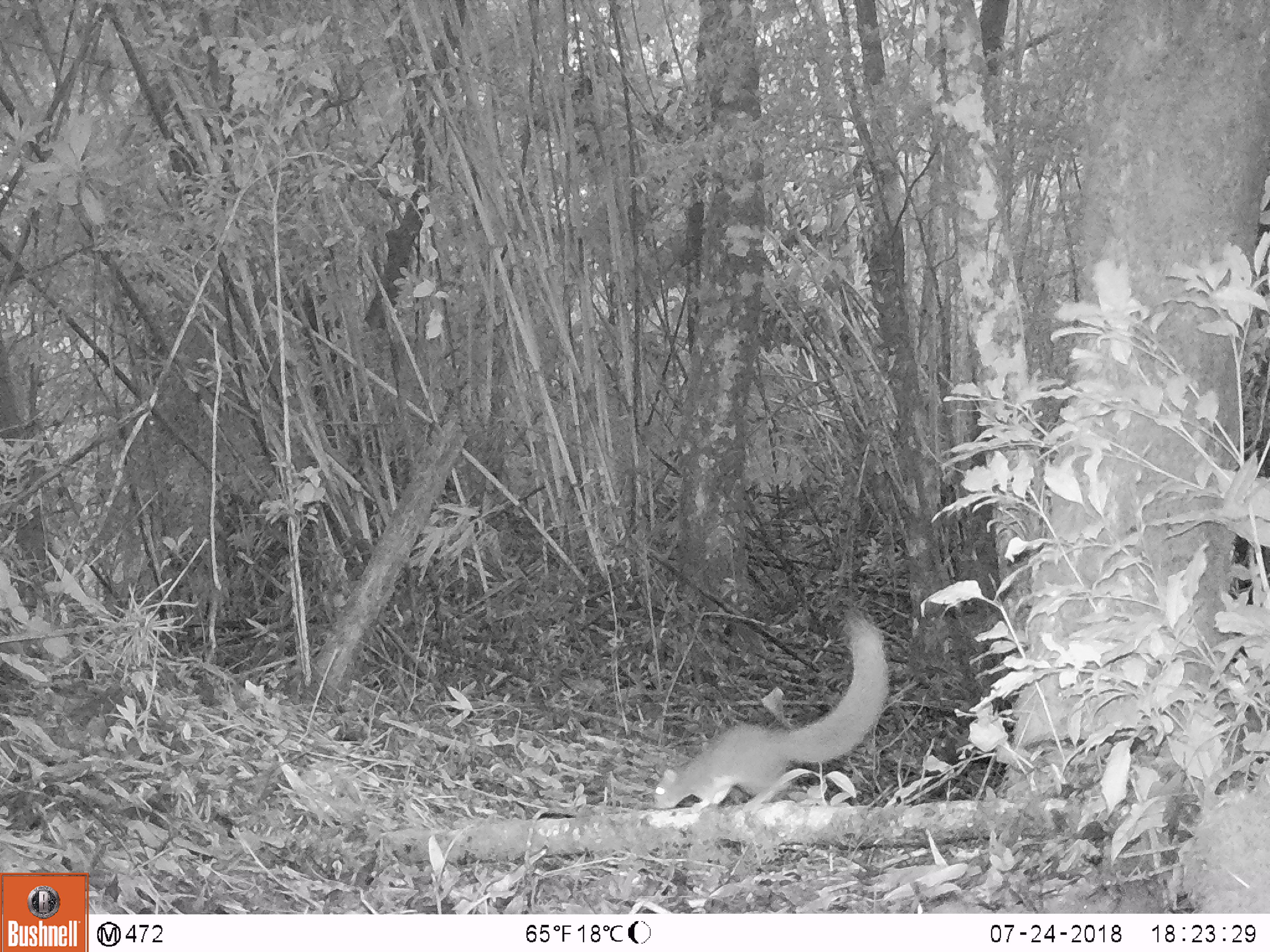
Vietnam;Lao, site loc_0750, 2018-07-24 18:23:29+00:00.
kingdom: Animalia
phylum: Chordata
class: Mammalia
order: Rodentia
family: Sciuridae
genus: Callosciurus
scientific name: Callosciurus erythraeus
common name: pallas's squirrel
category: pallass squirrel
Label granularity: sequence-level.